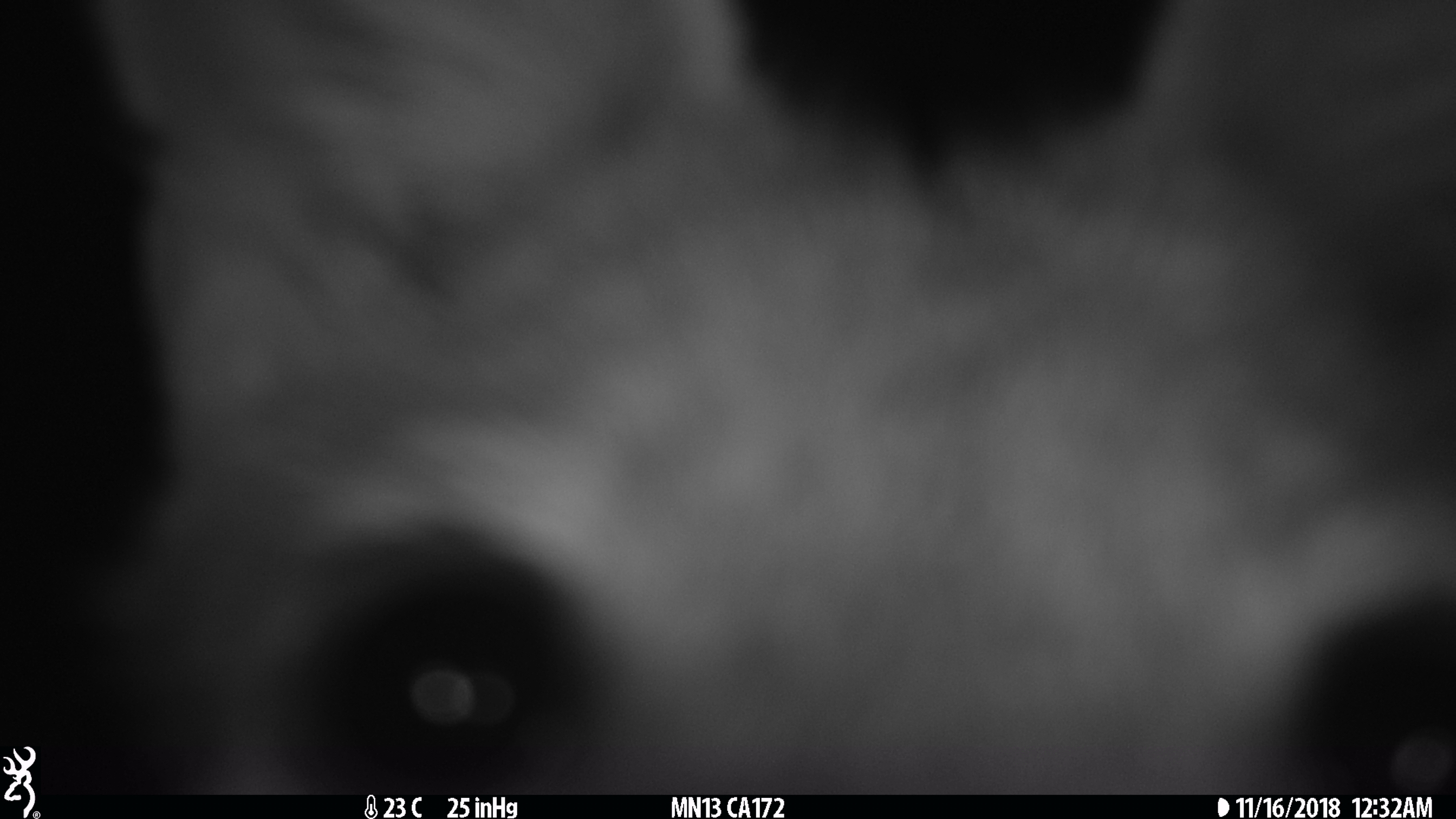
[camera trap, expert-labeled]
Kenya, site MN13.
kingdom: Animalia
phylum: Chordata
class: Mammalia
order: Carnivora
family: Canidae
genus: Lupulella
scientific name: Lupulella mesomelas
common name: black-backed jackal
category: jackal